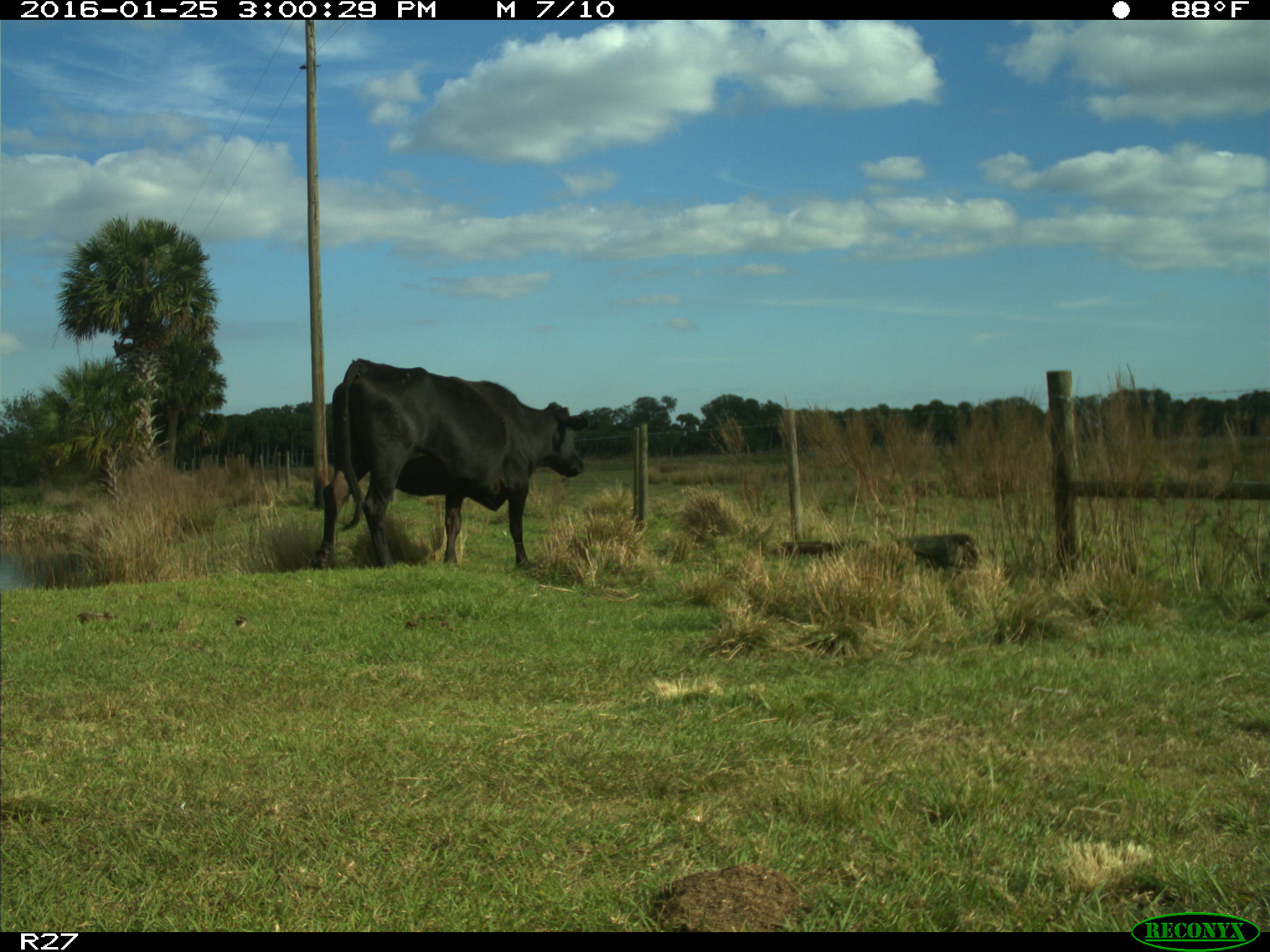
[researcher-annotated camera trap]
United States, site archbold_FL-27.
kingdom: Animalia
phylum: Chordata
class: Mammalia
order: Artiodactyla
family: Bovidae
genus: Bos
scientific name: Bos taurus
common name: domestic cow